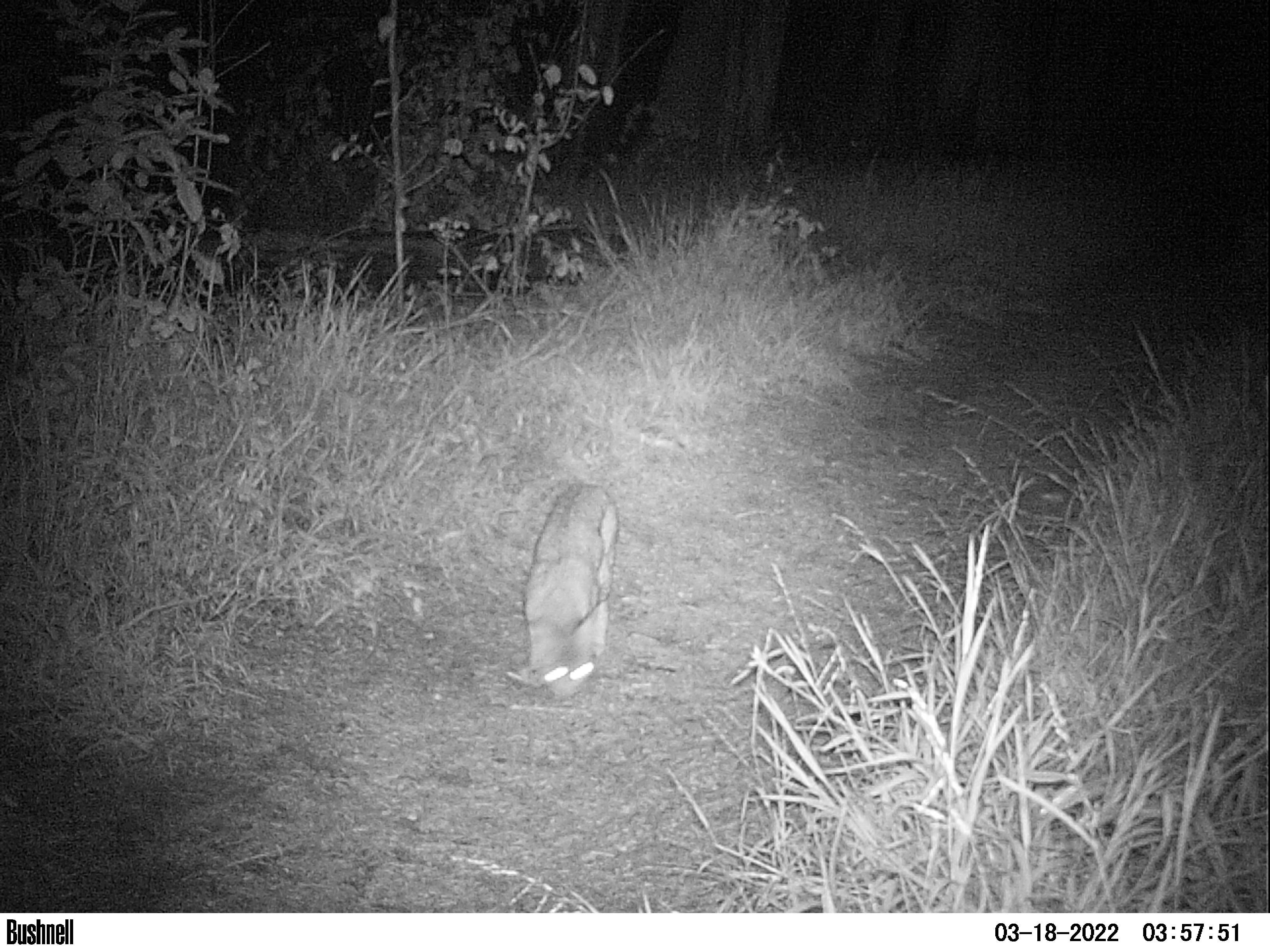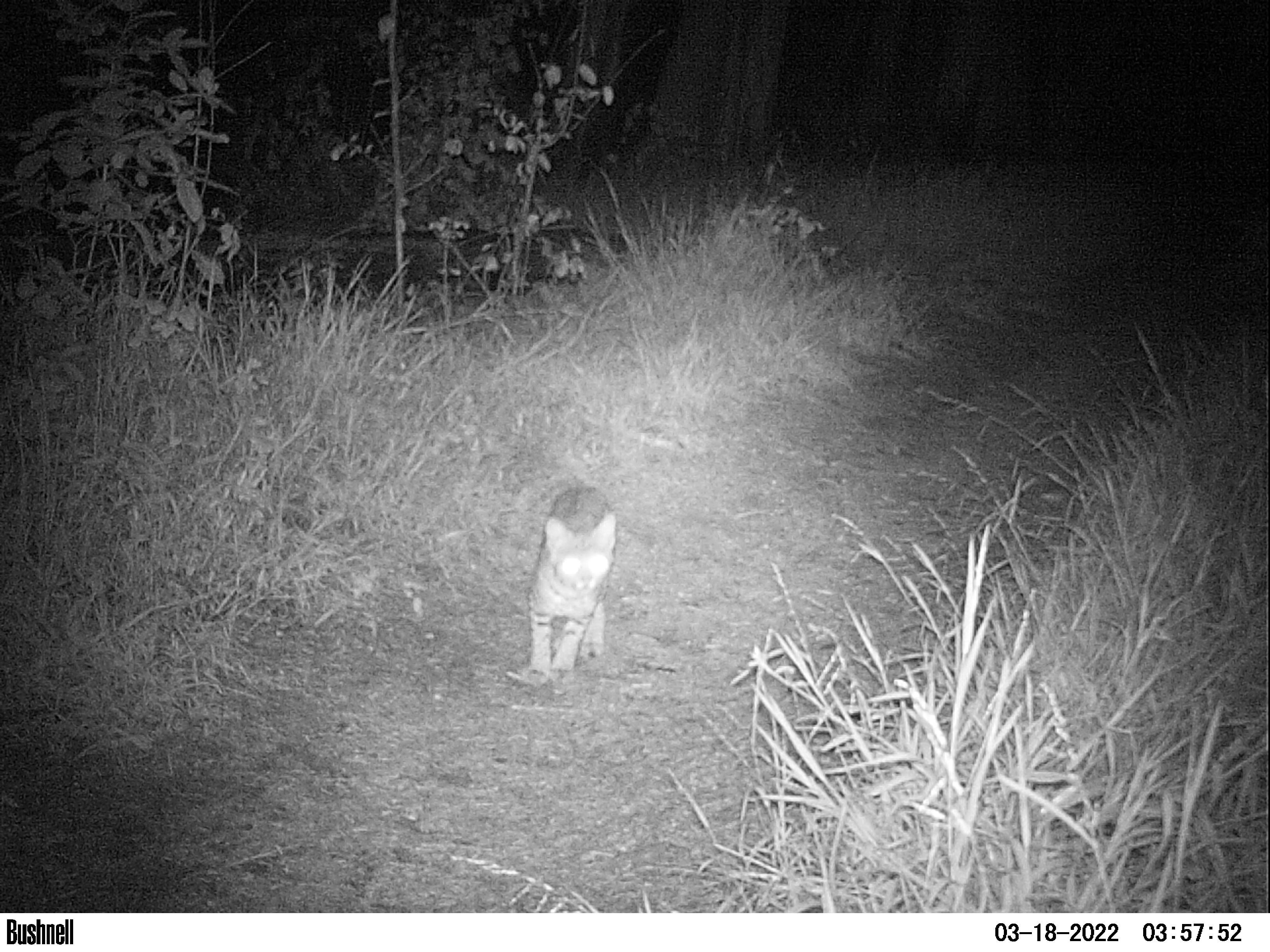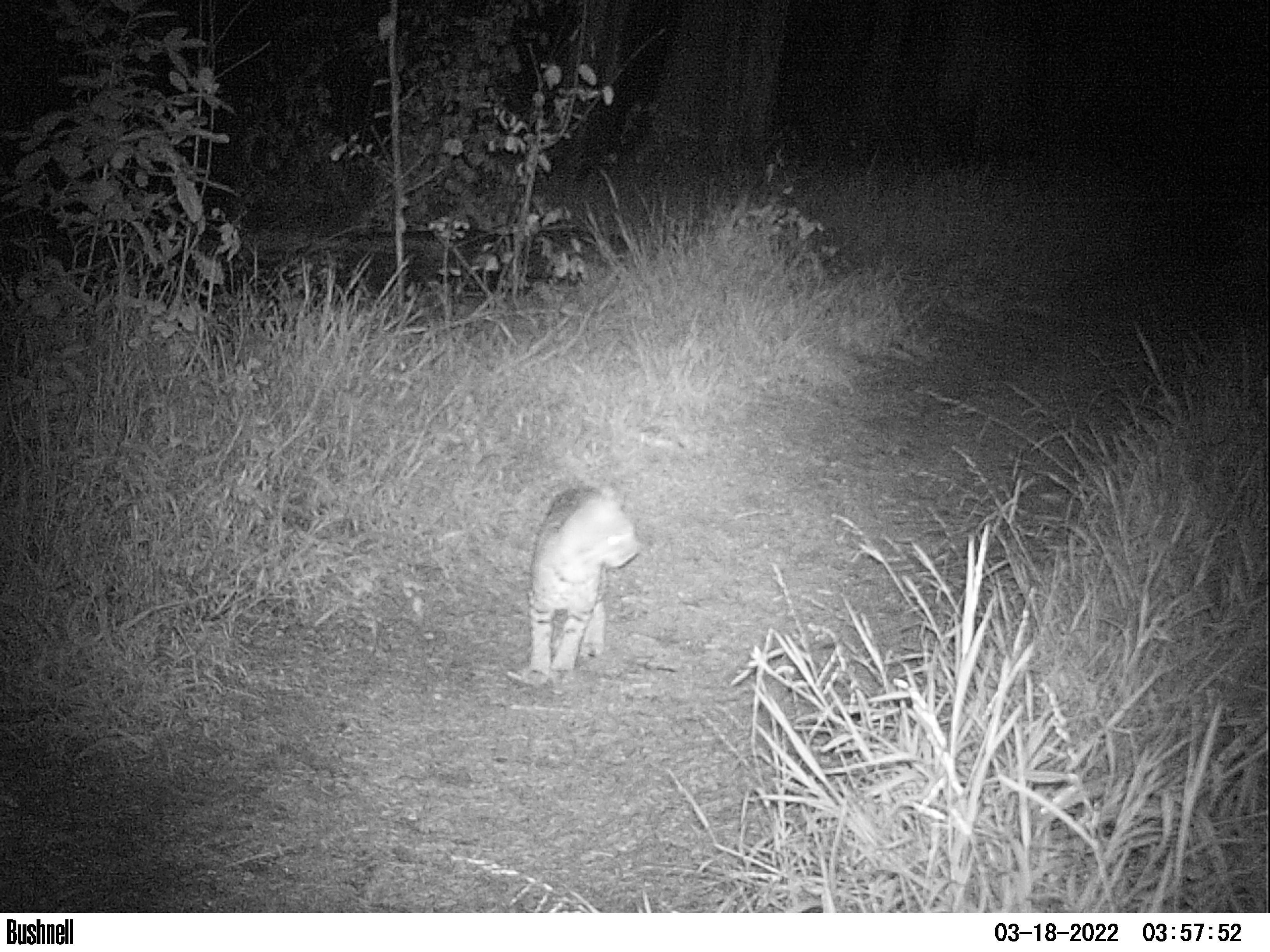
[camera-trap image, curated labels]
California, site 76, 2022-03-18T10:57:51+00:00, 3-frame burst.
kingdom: Animalia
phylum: Chordata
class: Mammalia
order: Carnivora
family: Felidae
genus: Lynx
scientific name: Lynx rufus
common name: bobcat